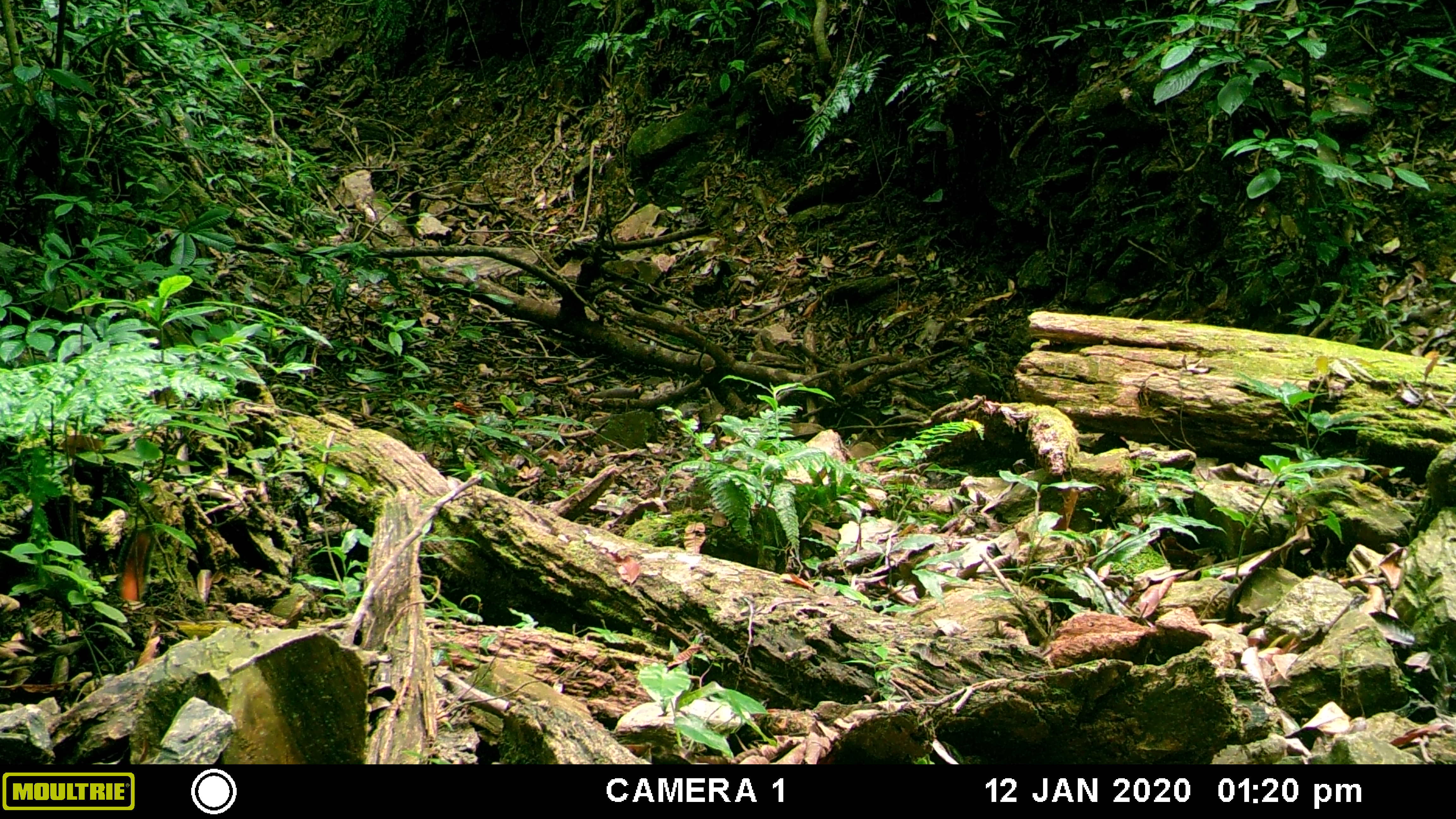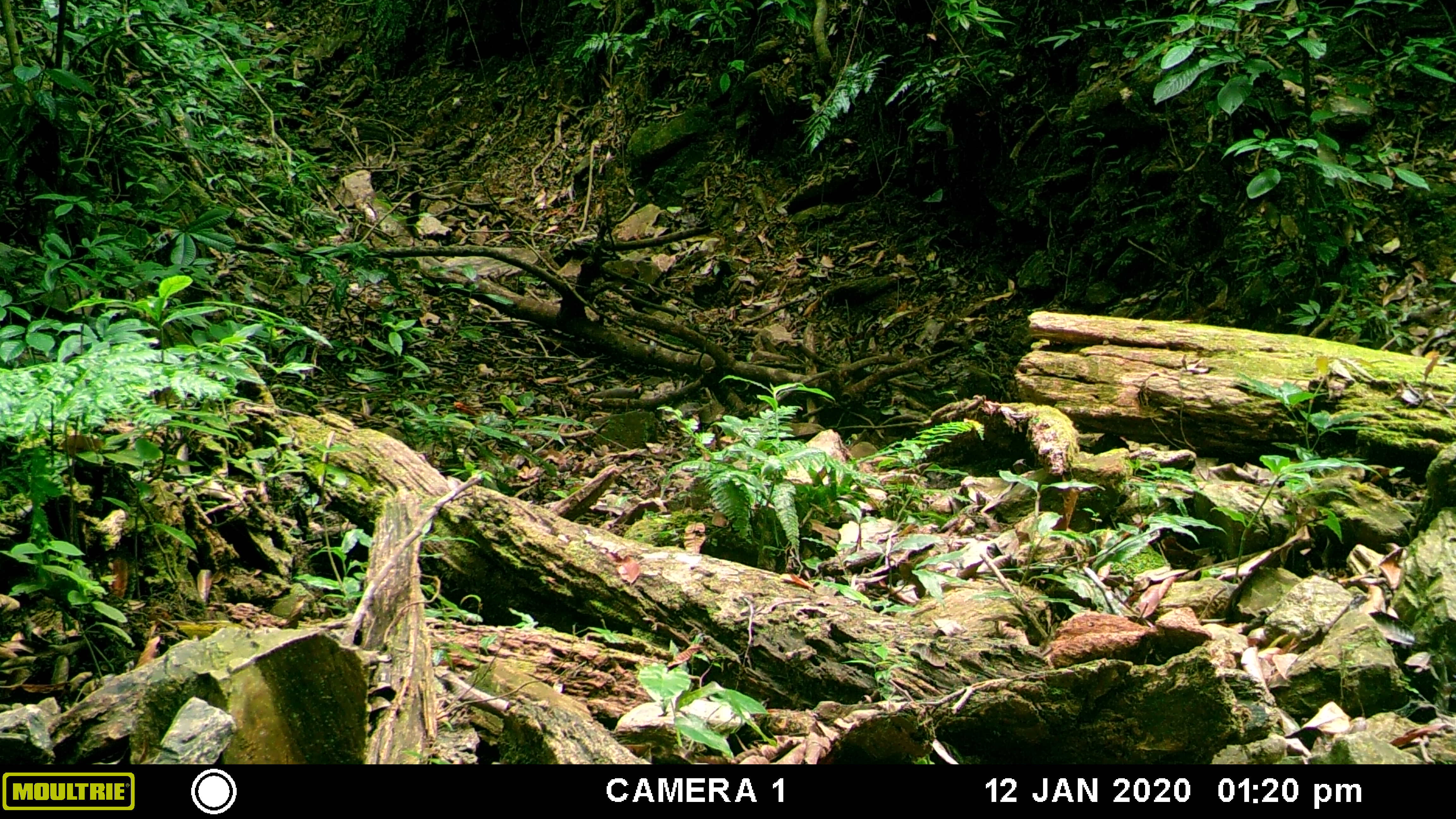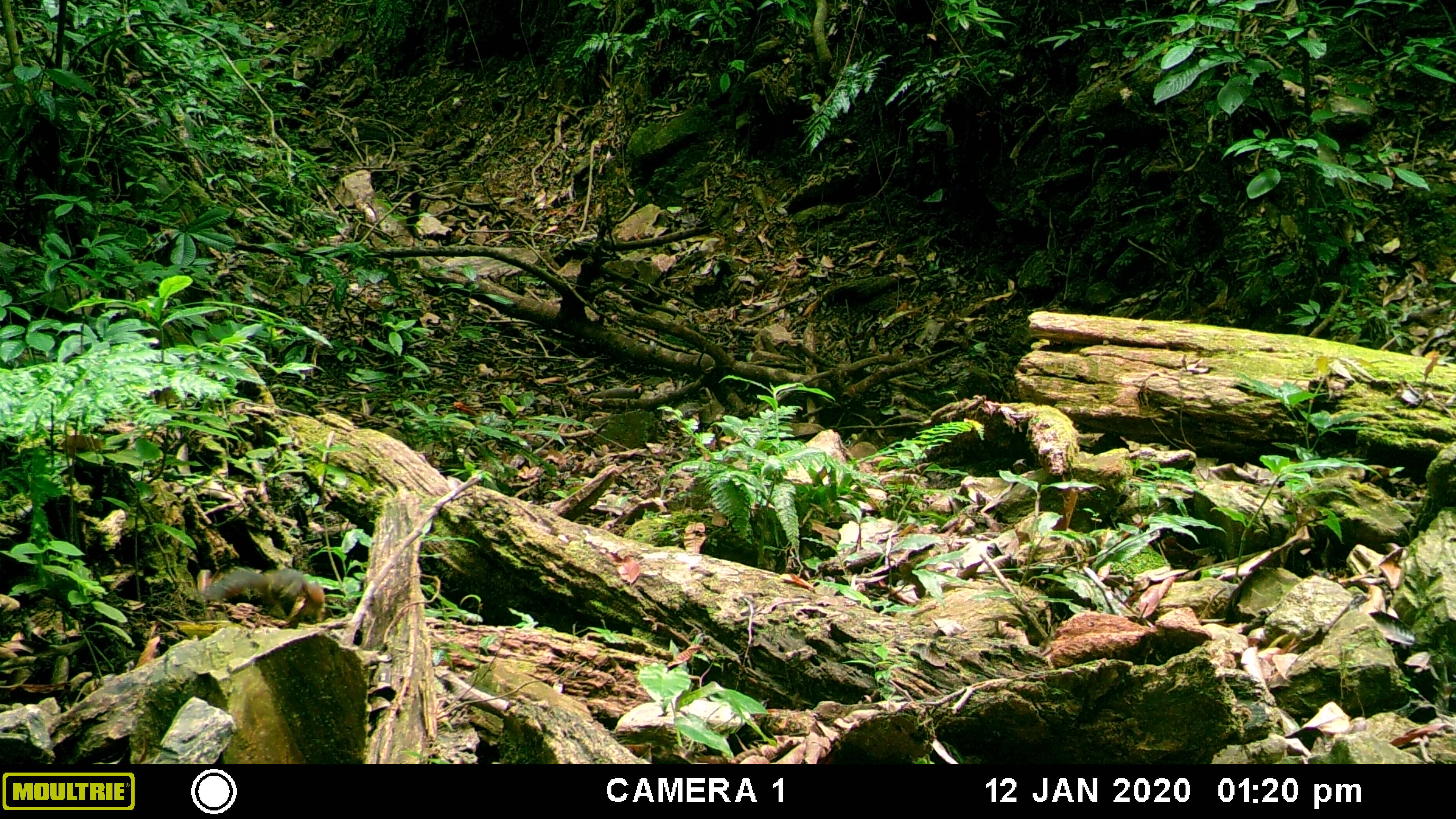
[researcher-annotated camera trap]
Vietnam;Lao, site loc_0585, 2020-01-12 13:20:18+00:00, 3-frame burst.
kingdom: Animalia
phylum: Chordata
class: Mammalia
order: Rodentia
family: Sciuridae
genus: Dremomys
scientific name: Dremomys rufigenis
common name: red-cheeked squirrel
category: red cheeked squirrel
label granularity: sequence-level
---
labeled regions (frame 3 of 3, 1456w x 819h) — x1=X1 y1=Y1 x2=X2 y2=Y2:
red cheeked squirrel: x1=204 y1=565 x2=326 y2=625